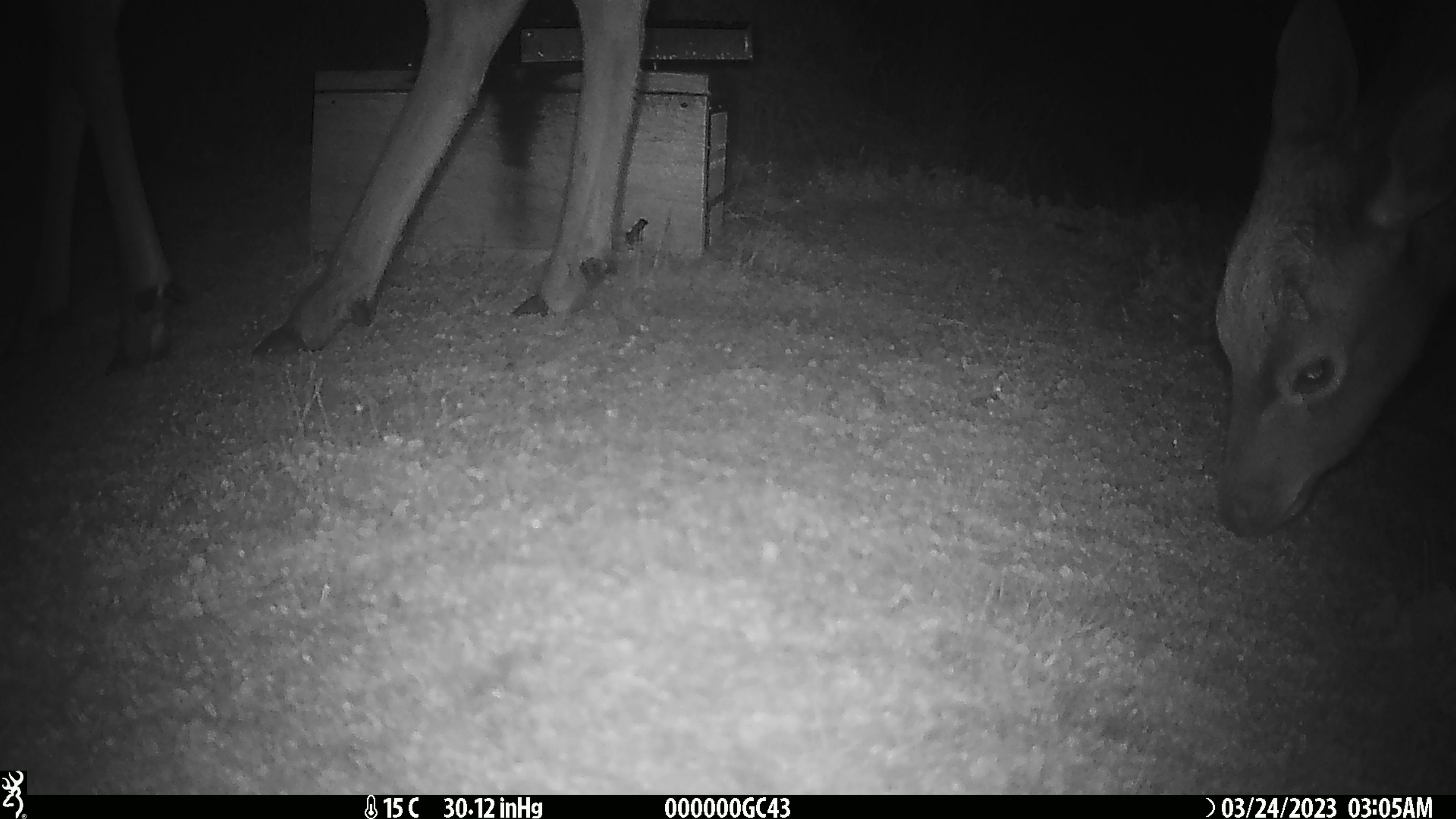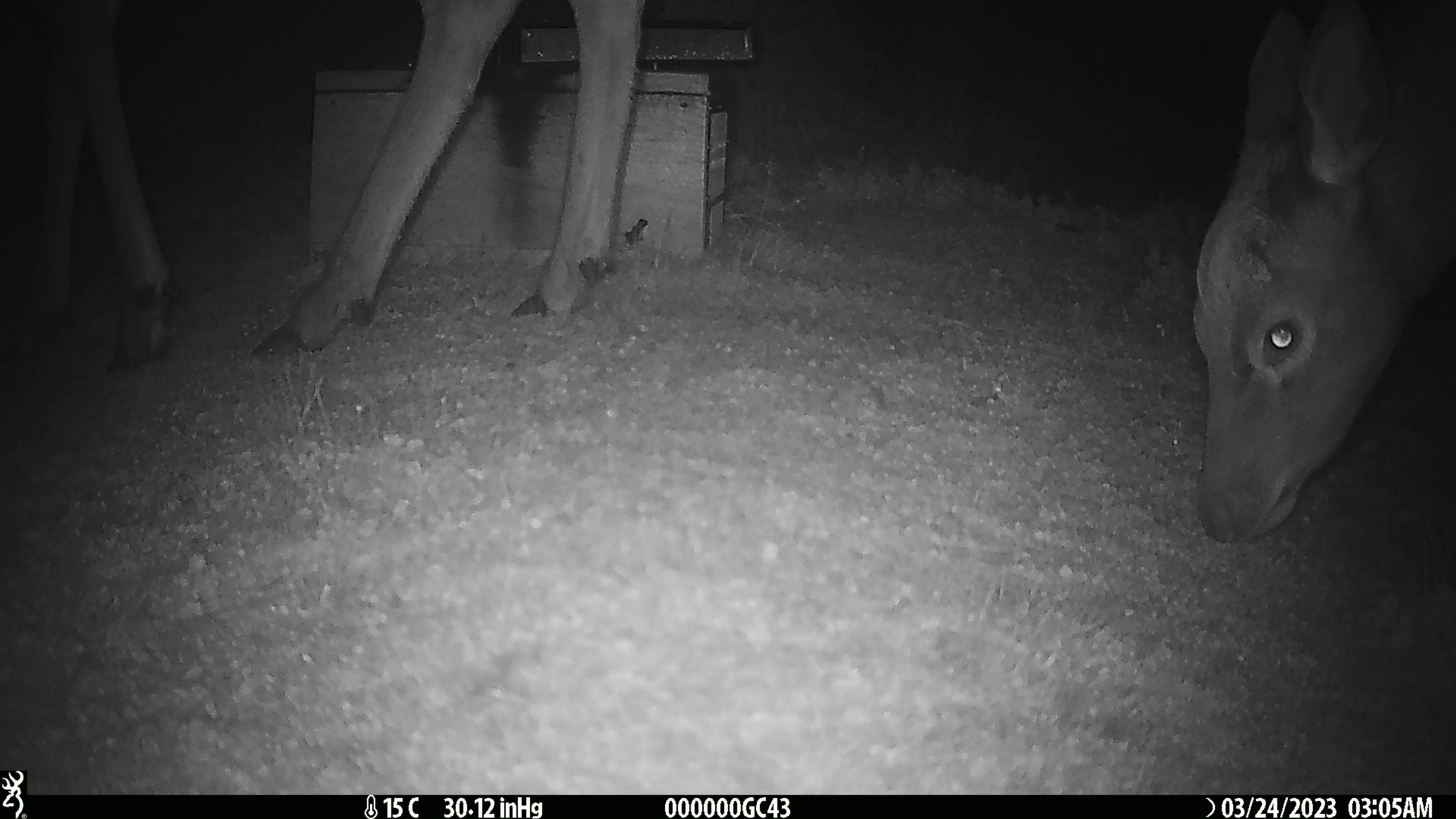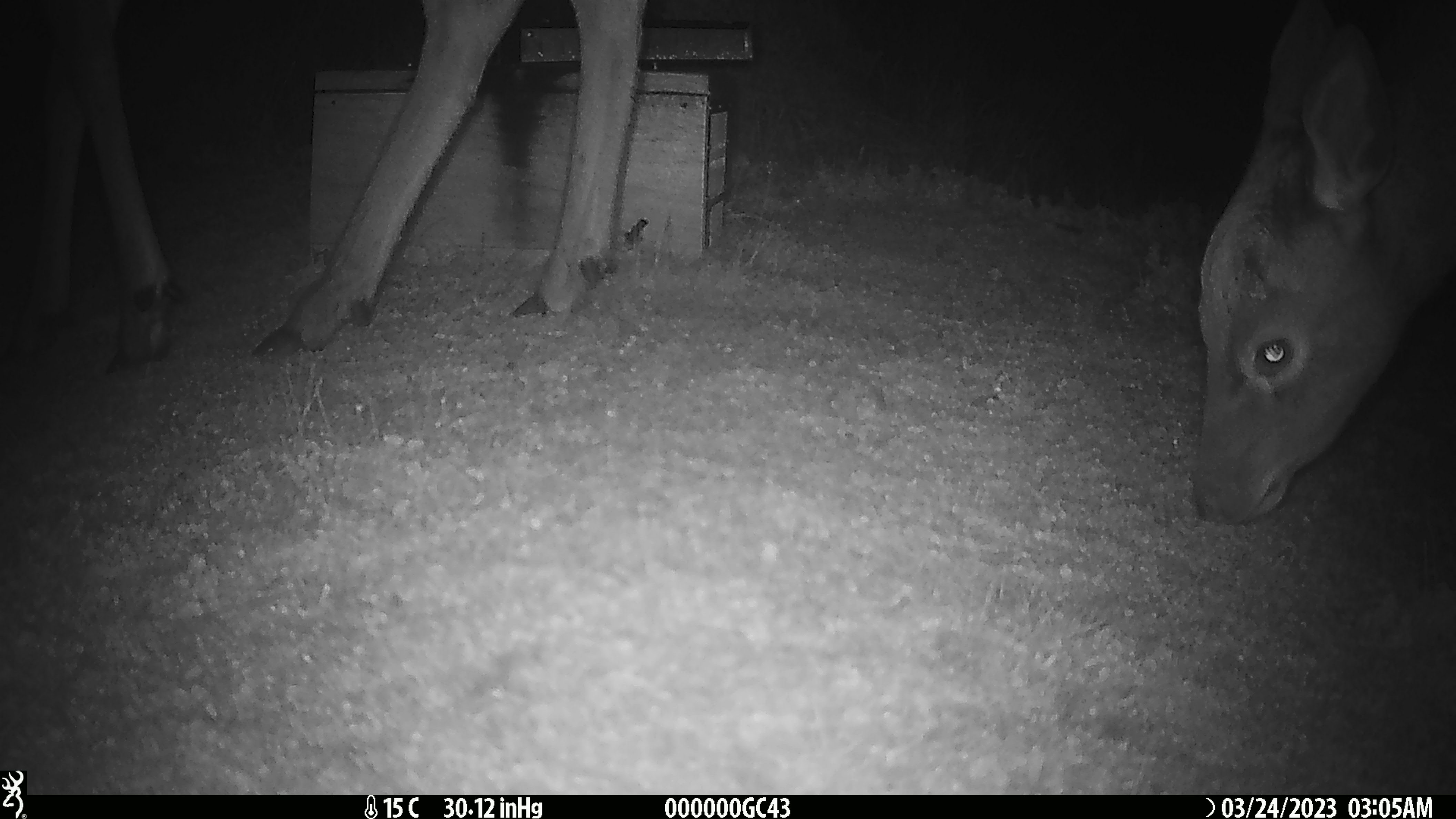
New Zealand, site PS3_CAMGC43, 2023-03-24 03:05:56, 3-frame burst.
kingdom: Animalia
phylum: Chordata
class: Mammalia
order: Artiodactyla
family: Cervidae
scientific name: Cervidae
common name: deer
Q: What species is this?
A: Deer (Cervidae).